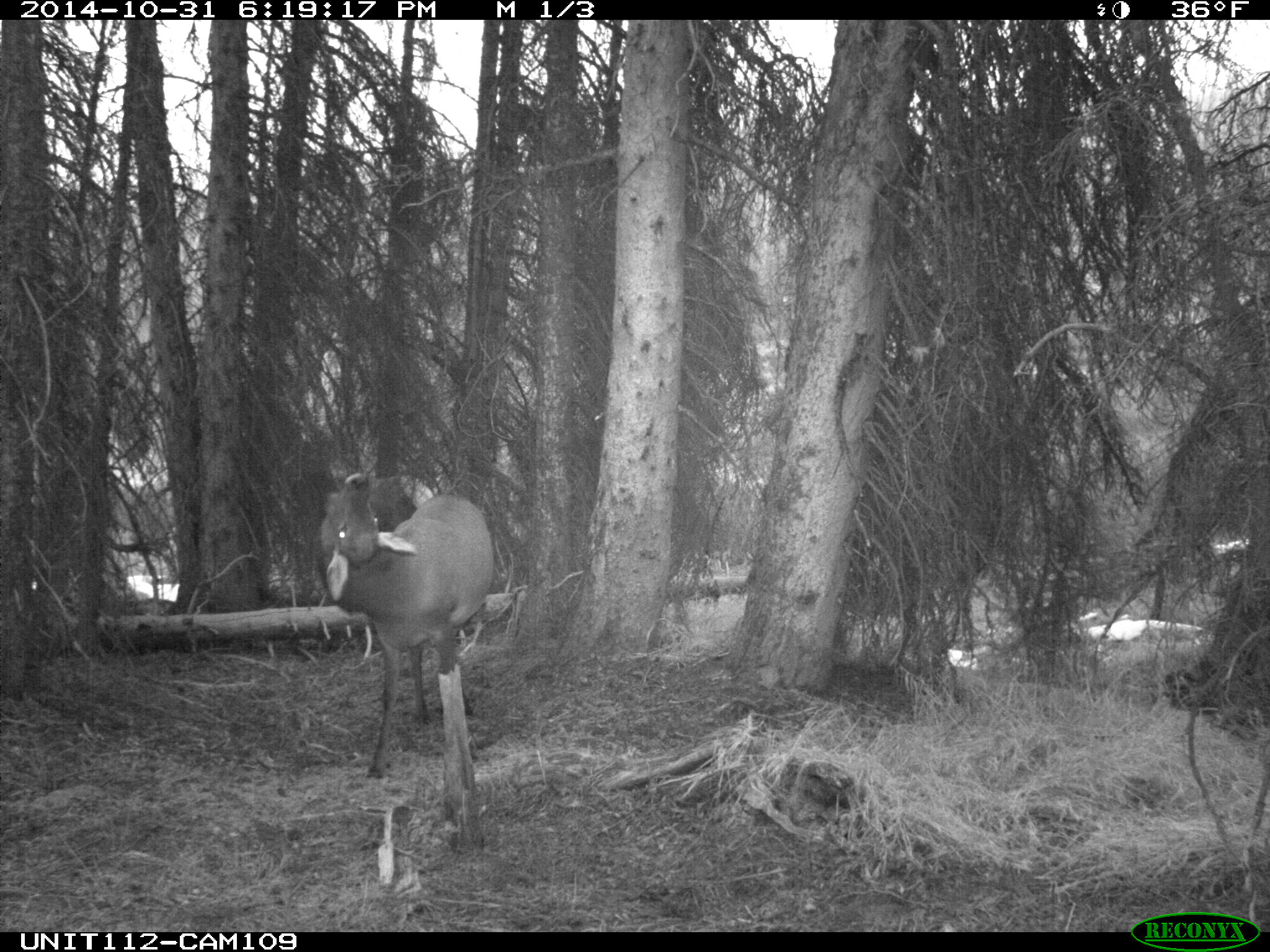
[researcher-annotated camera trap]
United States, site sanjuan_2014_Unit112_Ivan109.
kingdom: Animalia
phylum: Chordata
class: Mammalia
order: Artiodactyla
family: Cervidae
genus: Cervus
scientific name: Cervus elaphus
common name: red deer